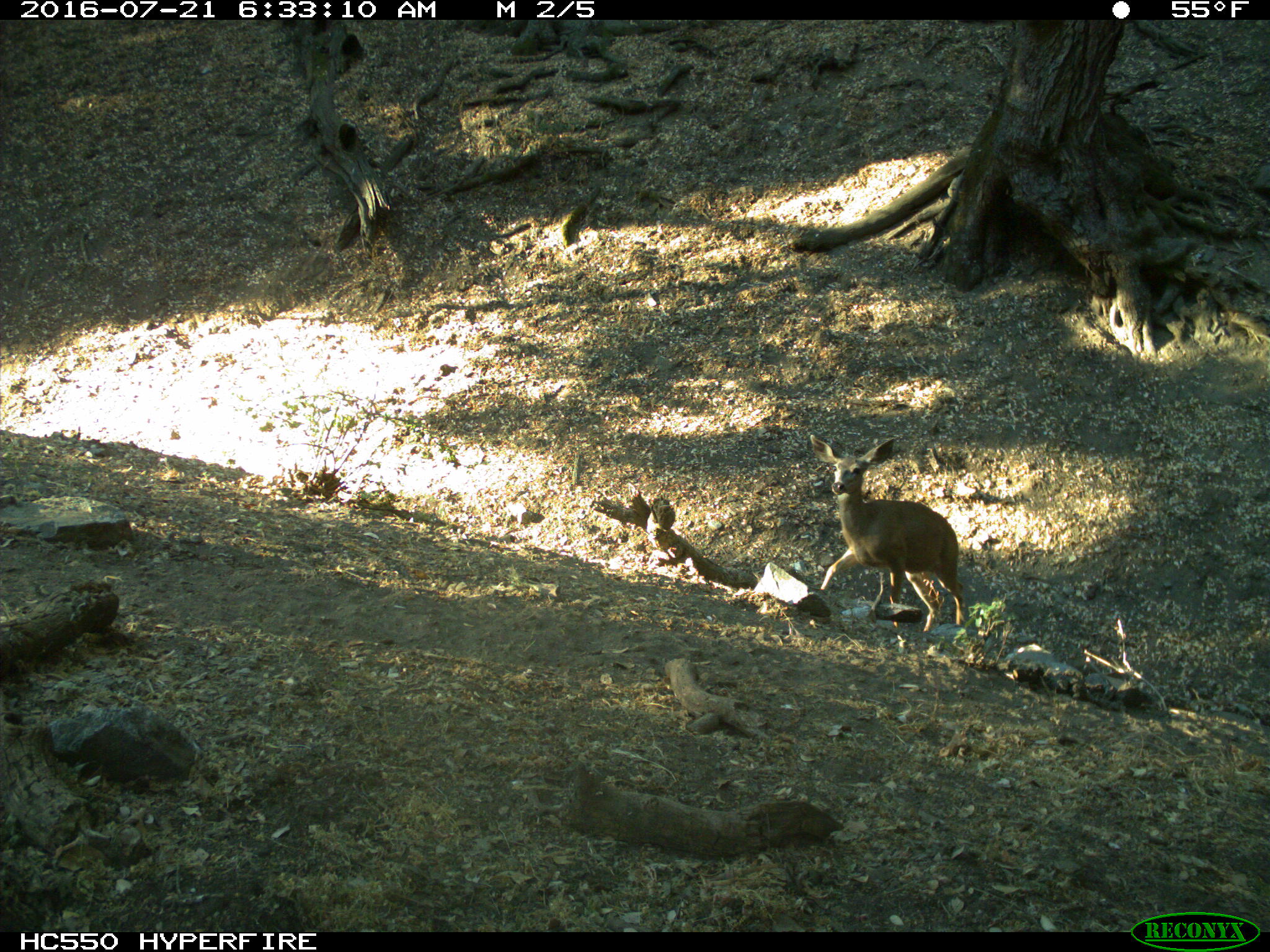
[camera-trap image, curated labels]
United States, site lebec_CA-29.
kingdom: Animalia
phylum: Chordata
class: Mammalia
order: Artiodactyla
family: Cervidae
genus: Odocoileus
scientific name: Odocoileus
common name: deer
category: unidentified deer